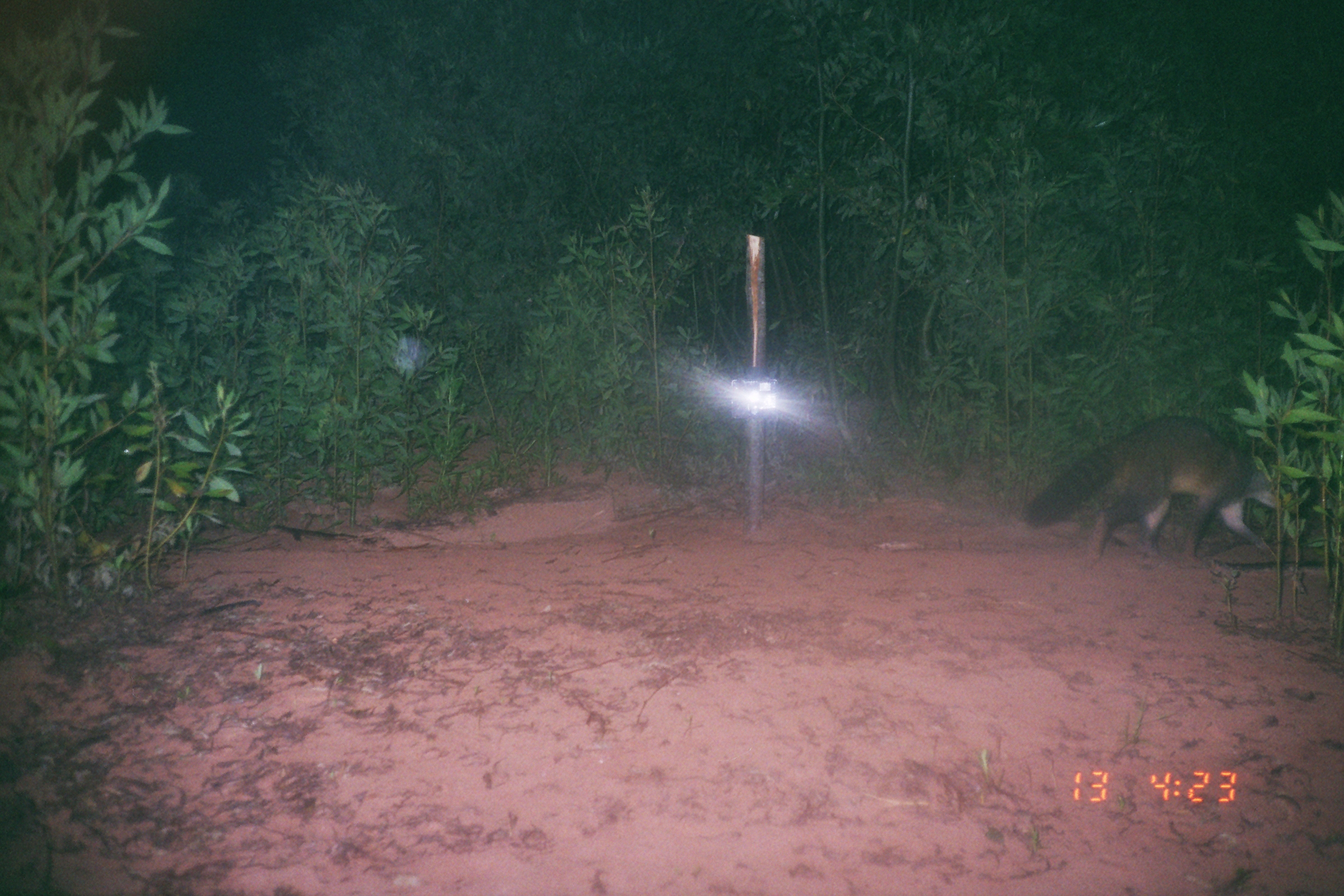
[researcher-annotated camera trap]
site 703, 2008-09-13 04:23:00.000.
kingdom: Animalia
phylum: Chordata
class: Mammalia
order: Carnivora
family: Procyonidae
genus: Procyon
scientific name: Procyon cancrivorus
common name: crab-eating raccoon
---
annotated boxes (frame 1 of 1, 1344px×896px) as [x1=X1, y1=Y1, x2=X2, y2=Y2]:
procyon cancrivorus: [x1=1022, y1=416, x2=1293, y2=564]